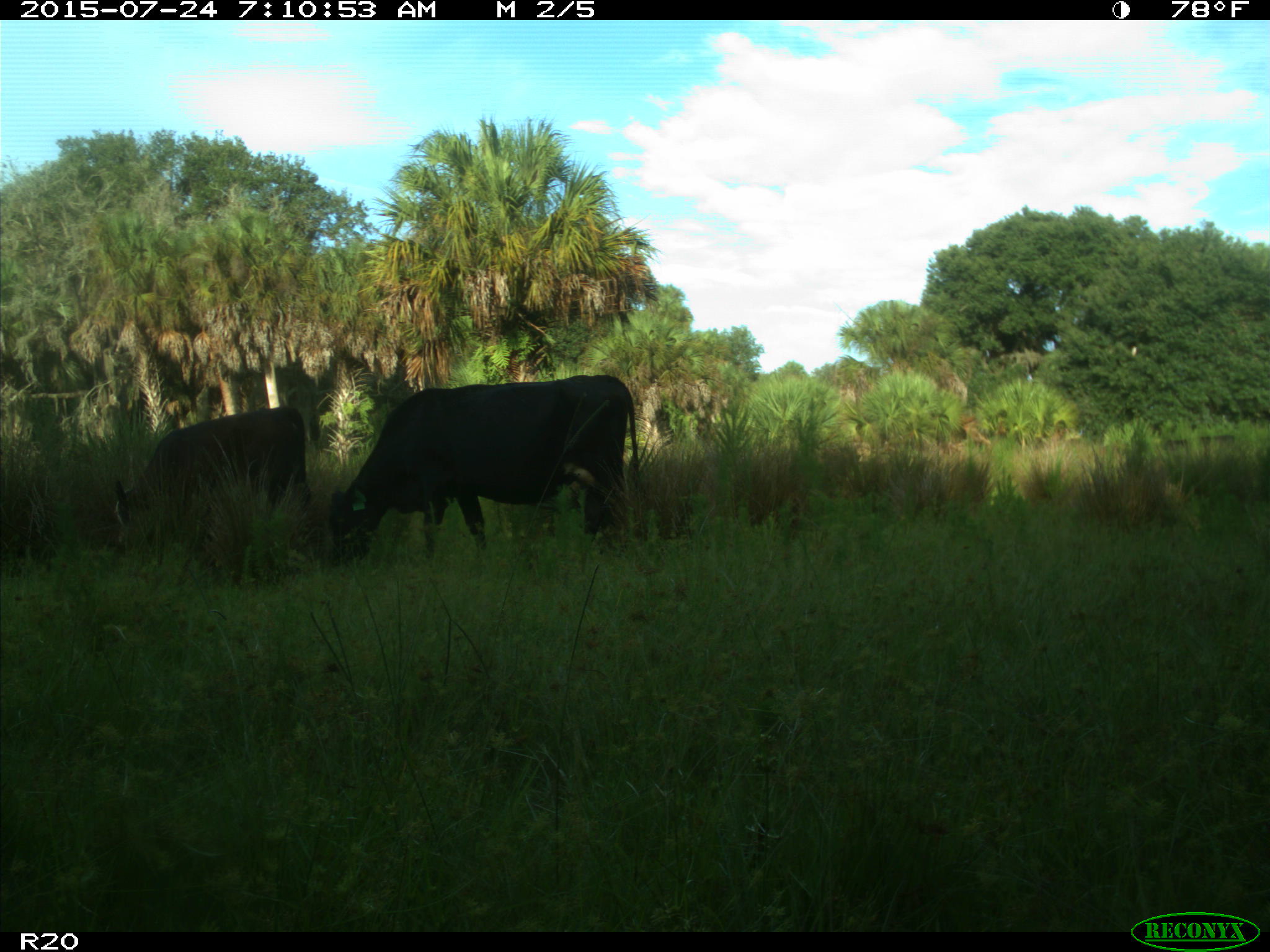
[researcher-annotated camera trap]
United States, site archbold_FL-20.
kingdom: Animalia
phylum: Chordata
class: Mammalia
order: Artiodactyla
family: Bovidae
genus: Bos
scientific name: Bos taurus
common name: domestic cow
Bos taurus (domestic cow).